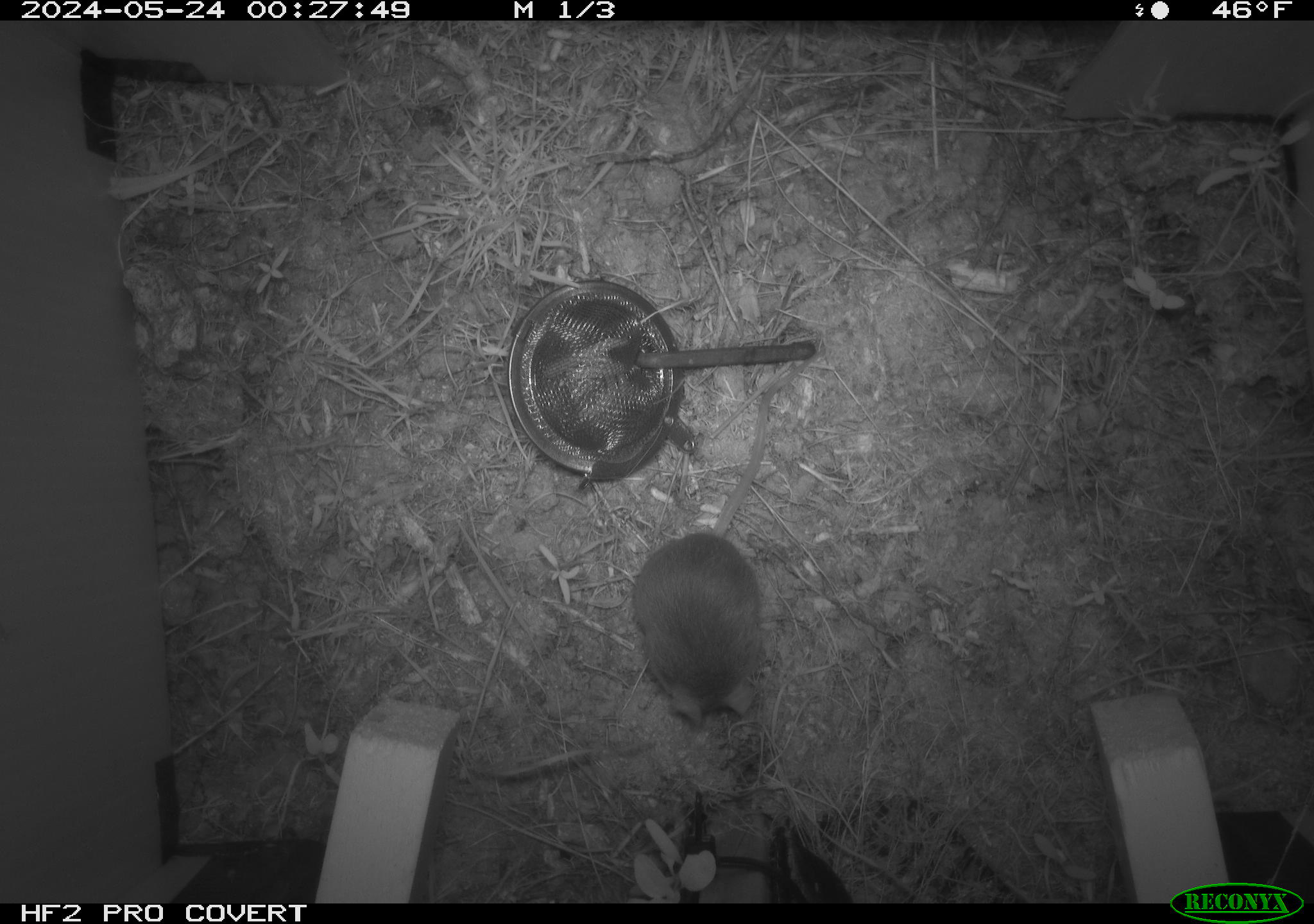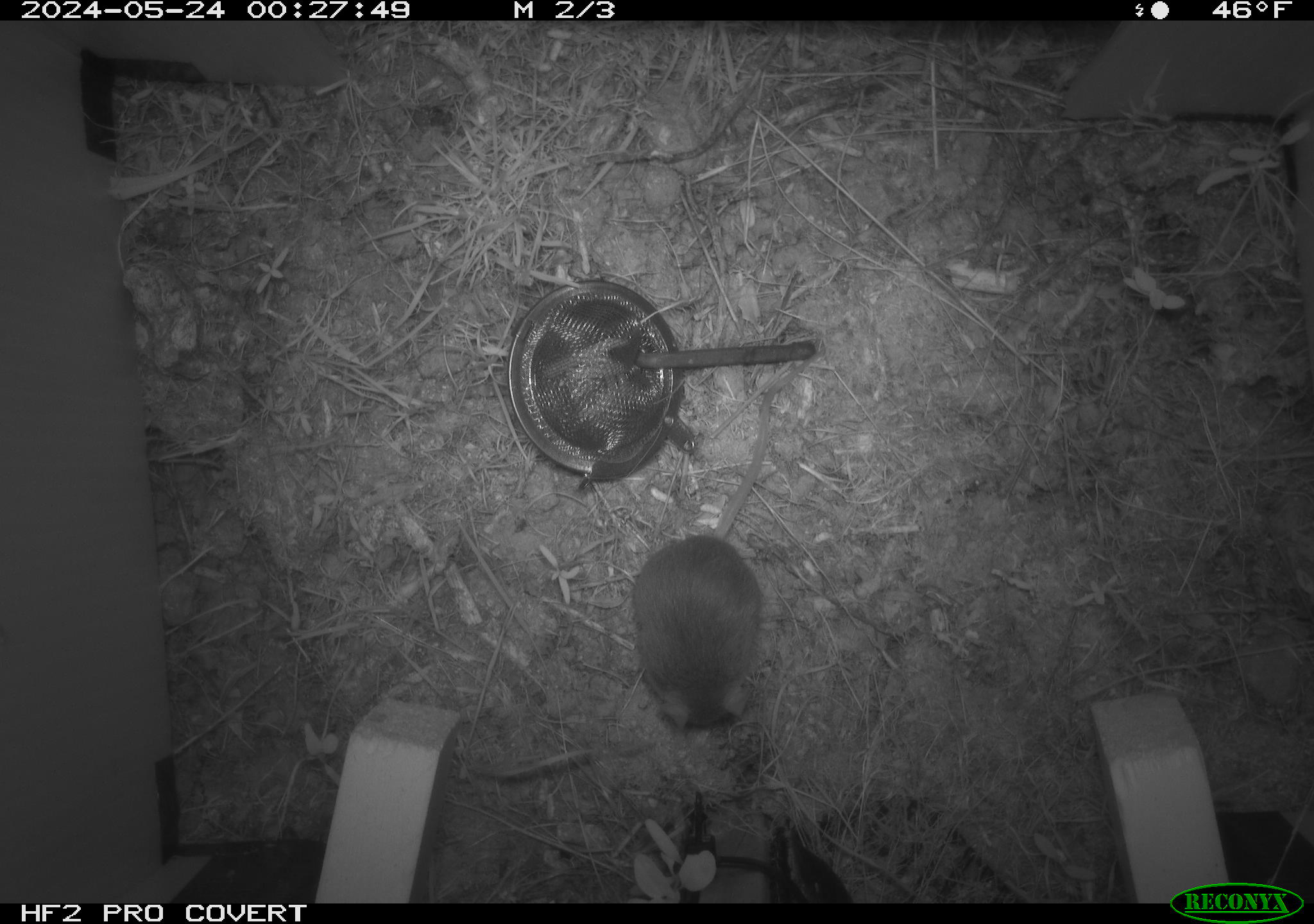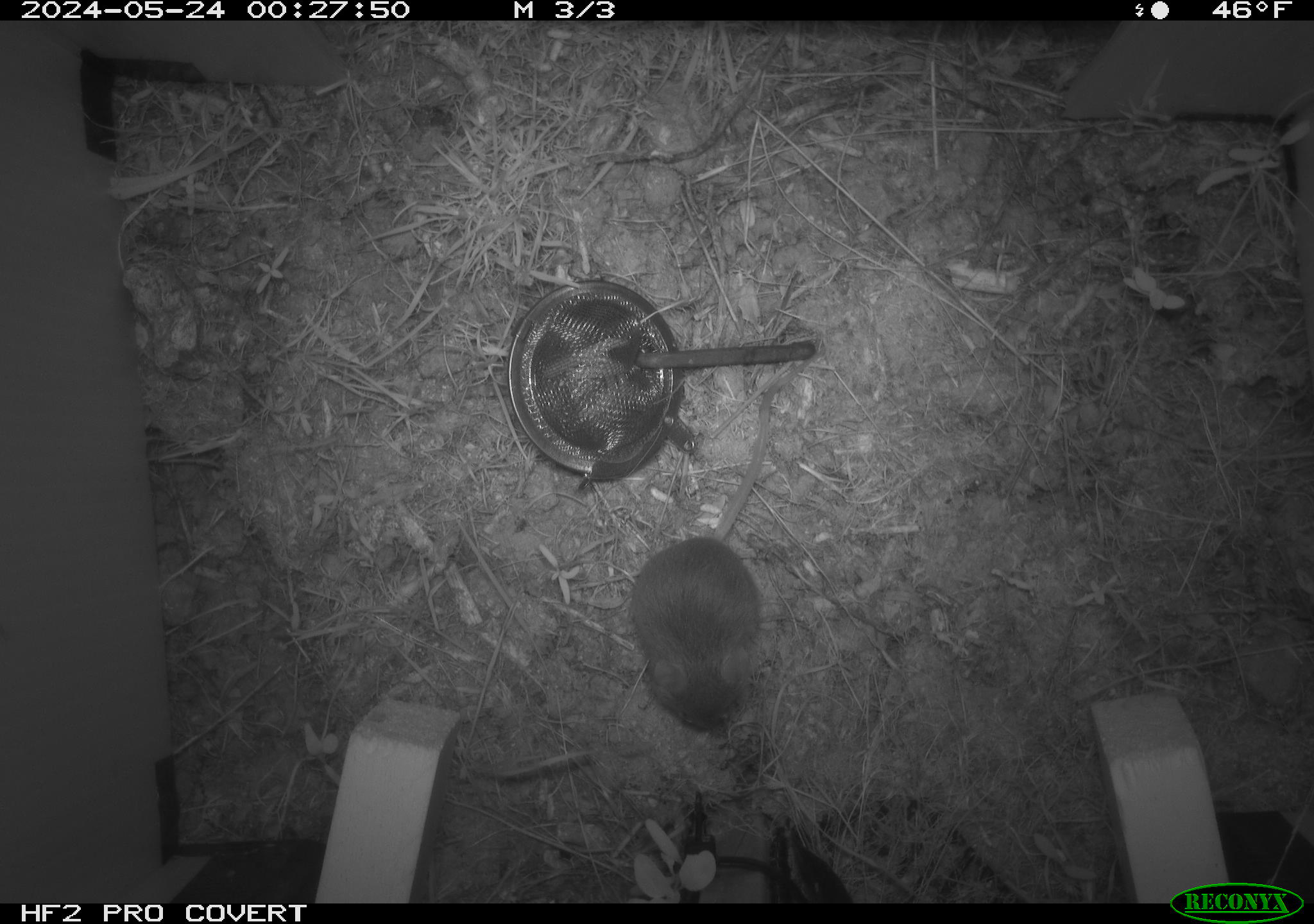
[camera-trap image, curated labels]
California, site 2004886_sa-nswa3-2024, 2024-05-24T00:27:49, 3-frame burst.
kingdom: Animalia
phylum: Chordata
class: Mammalia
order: Rodentia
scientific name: Rodentia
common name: rodent